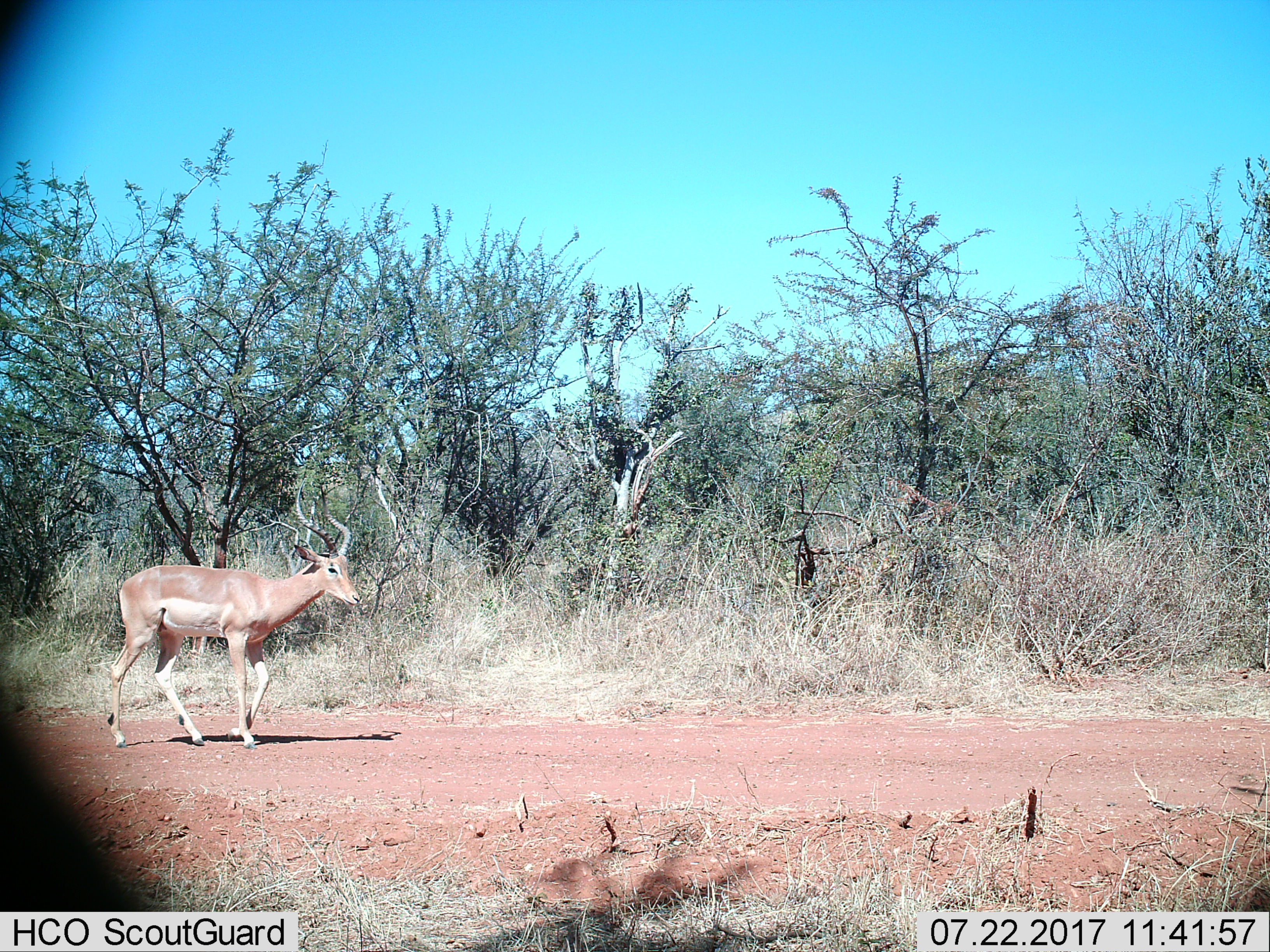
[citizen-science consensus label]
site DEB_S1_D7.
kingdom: Animalia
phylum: Chordata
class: Mammalia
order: Artiodactyla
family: Bovidae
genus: Aepyceros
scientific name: Aepyceros melampus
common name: impala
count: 1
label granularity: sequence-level